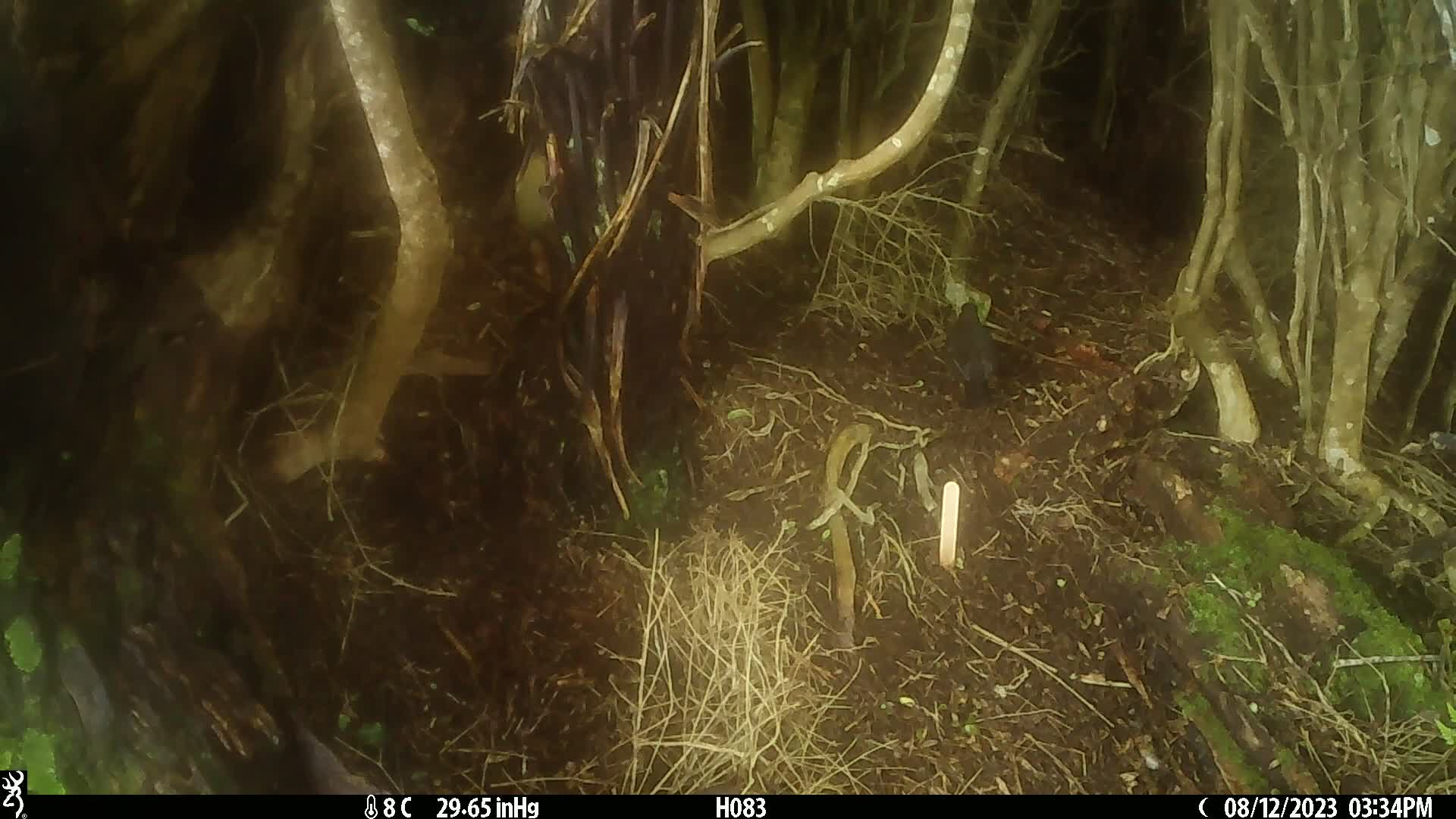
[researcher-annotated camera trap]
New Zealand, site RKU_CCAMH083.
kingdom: Animalia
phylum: Chordata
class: Aves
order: Passeriformes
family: Turdidae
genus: Turdus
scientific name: Turdus merula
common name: eurasian blackbird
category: blackbird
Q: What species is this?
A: Blackbird (eurasian blackbird) (Turdus merula).